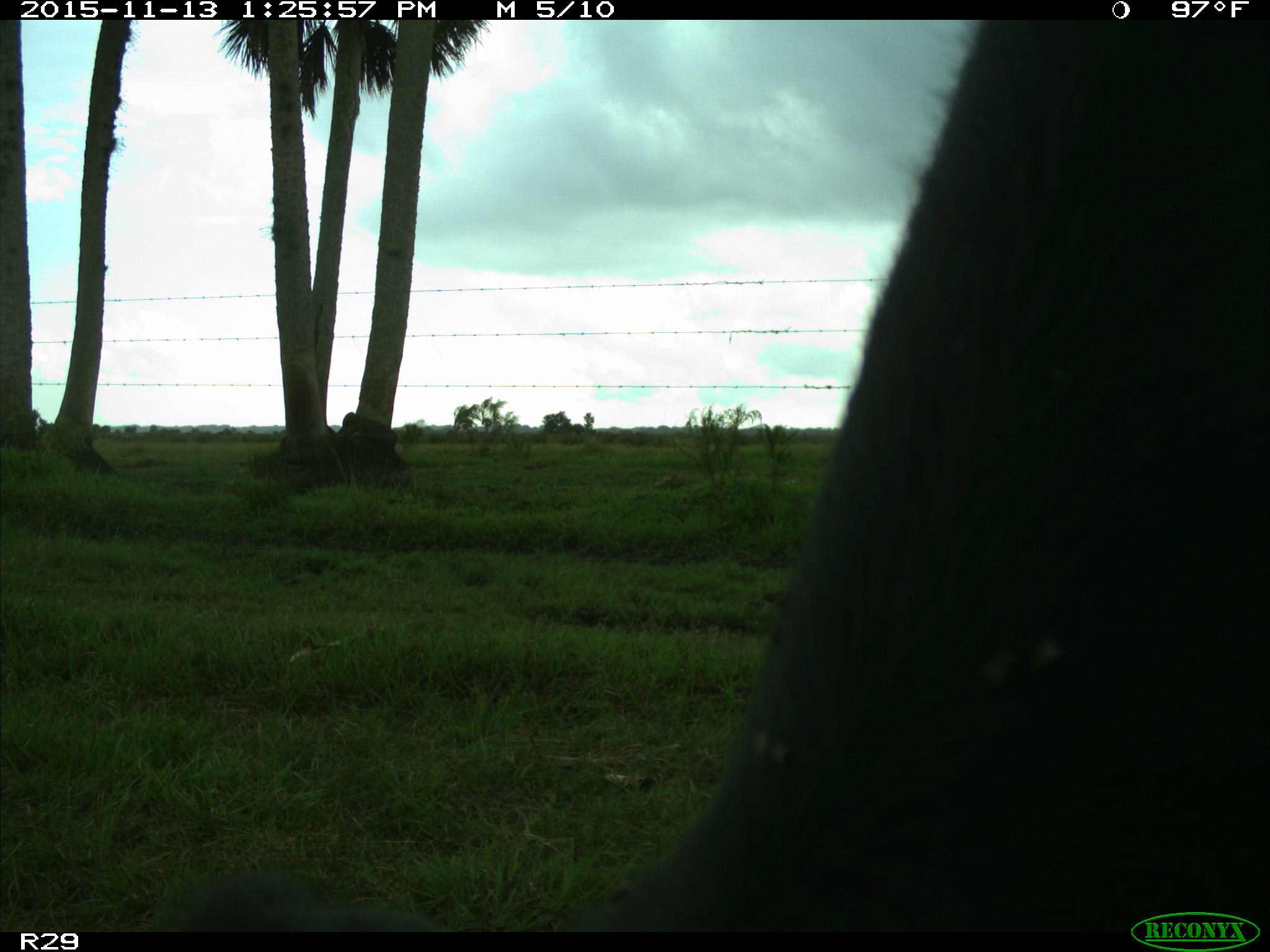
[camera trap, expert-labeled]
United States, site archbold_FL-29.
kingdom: Animalia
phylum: Chordata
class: Mammalia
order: Artiodactyla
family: Bovidae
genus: Bos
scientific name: Bos taurus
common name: domestic cow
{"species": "Bos taurus (domestic cow)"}